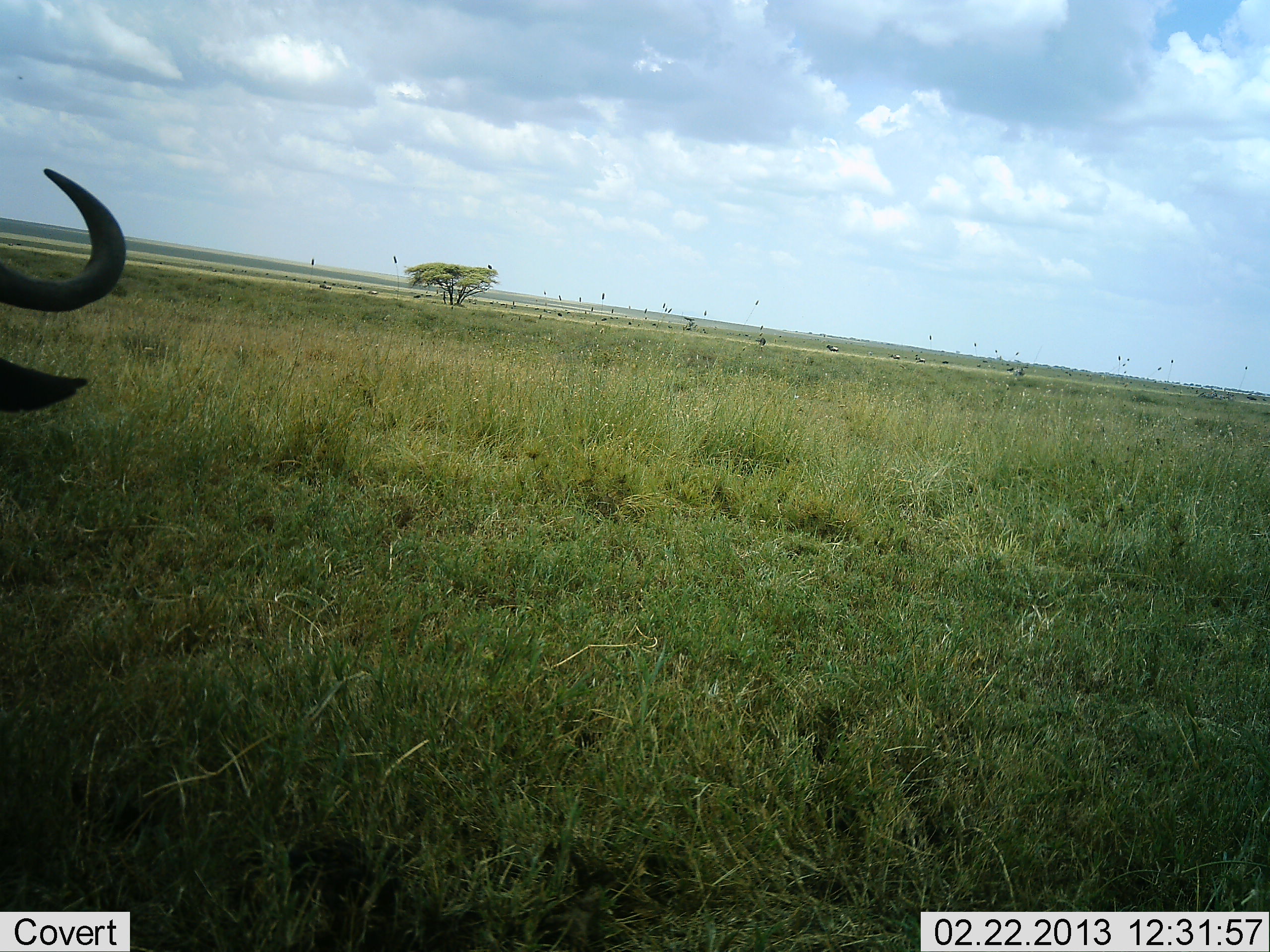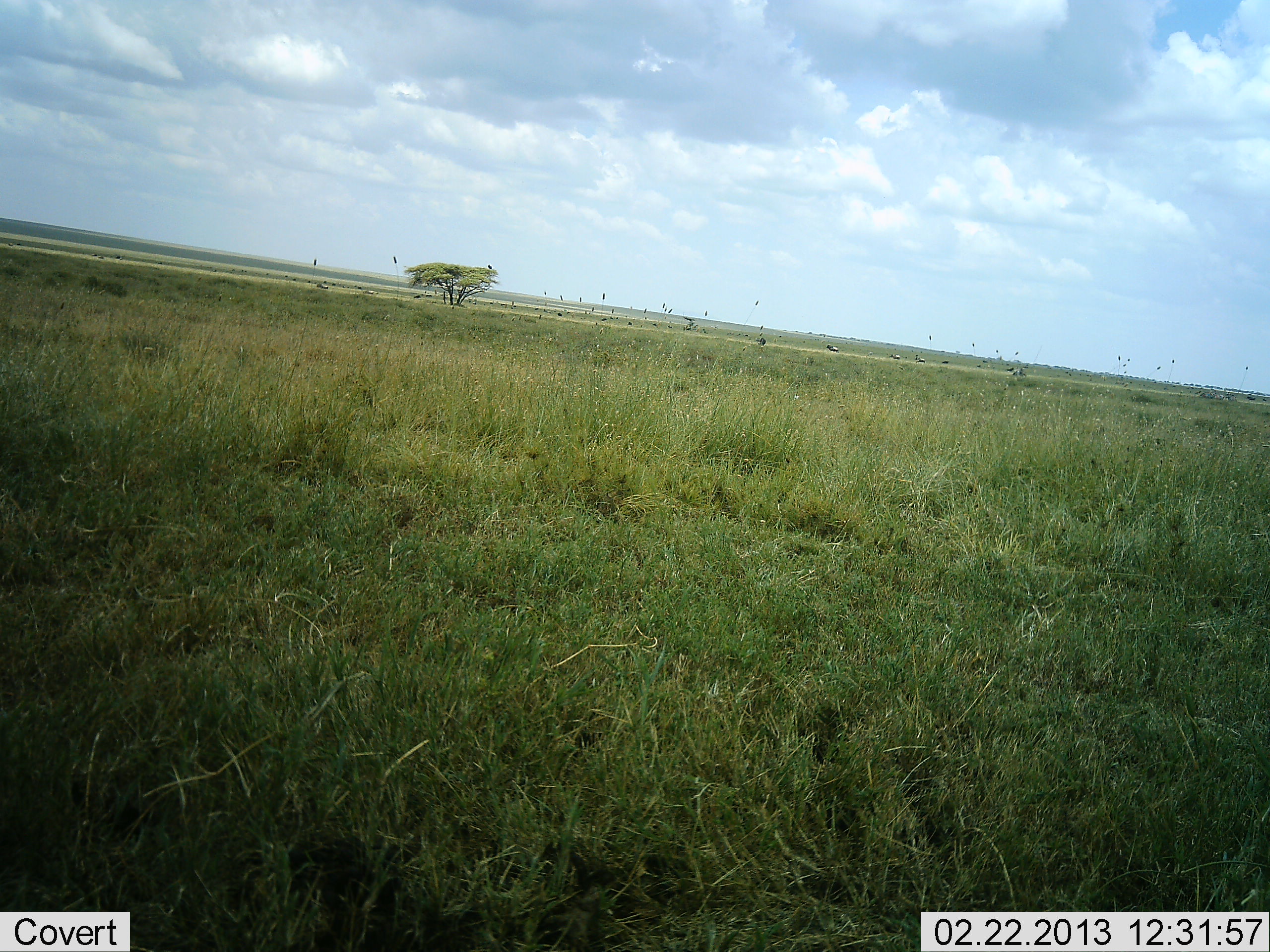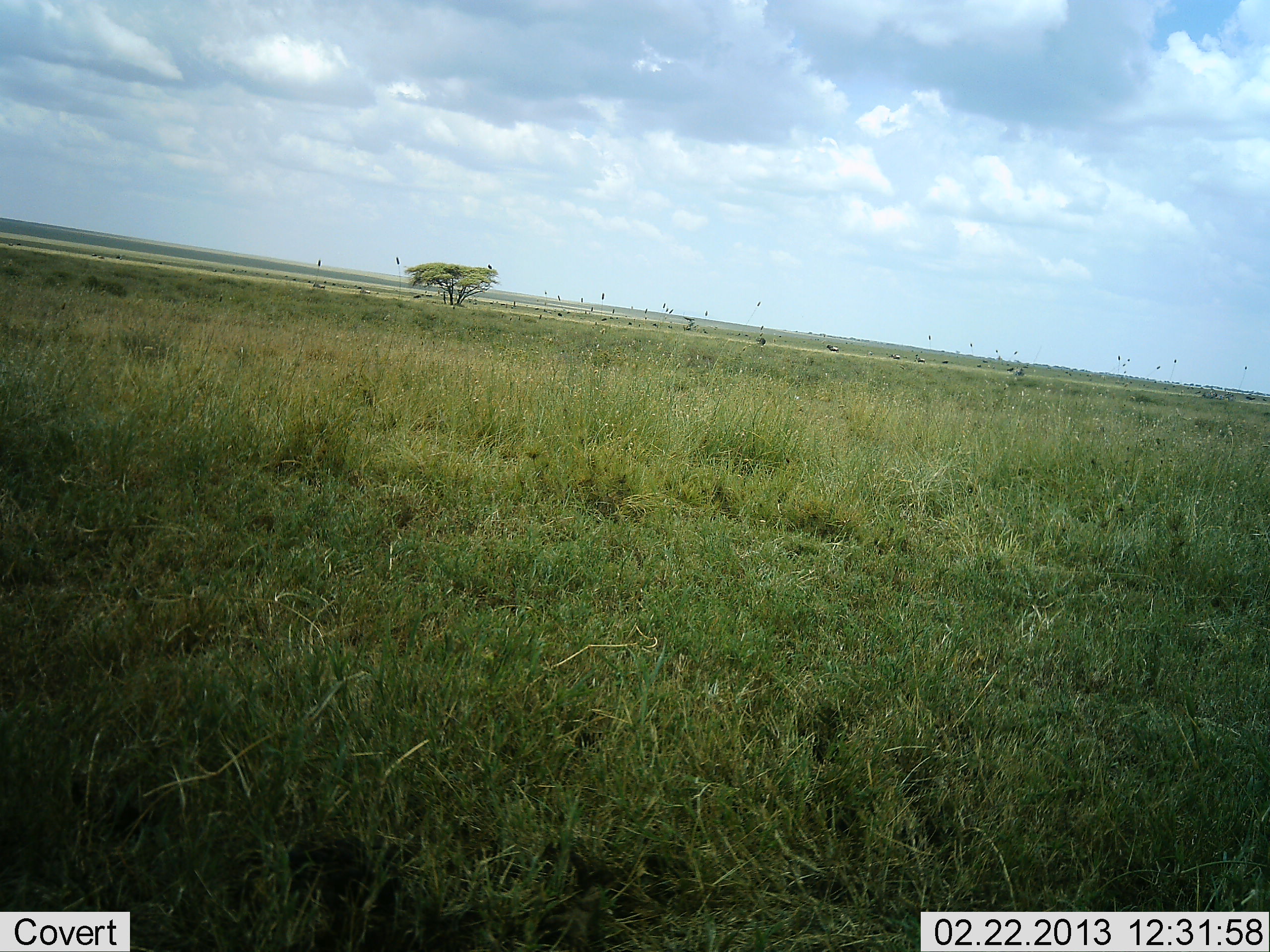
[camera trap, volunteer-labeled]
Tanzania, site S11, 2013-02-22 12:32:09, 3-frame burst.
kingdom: Animalia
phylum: Chordata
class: Mammalia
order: Artiodactyla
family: Bovidae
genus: Connochaetes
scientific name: Connochaetes taurinus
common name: blue wildebeest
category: wildebeest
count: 1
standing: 20%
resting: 0%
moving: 90%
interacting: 0%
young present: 0%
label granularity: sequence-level